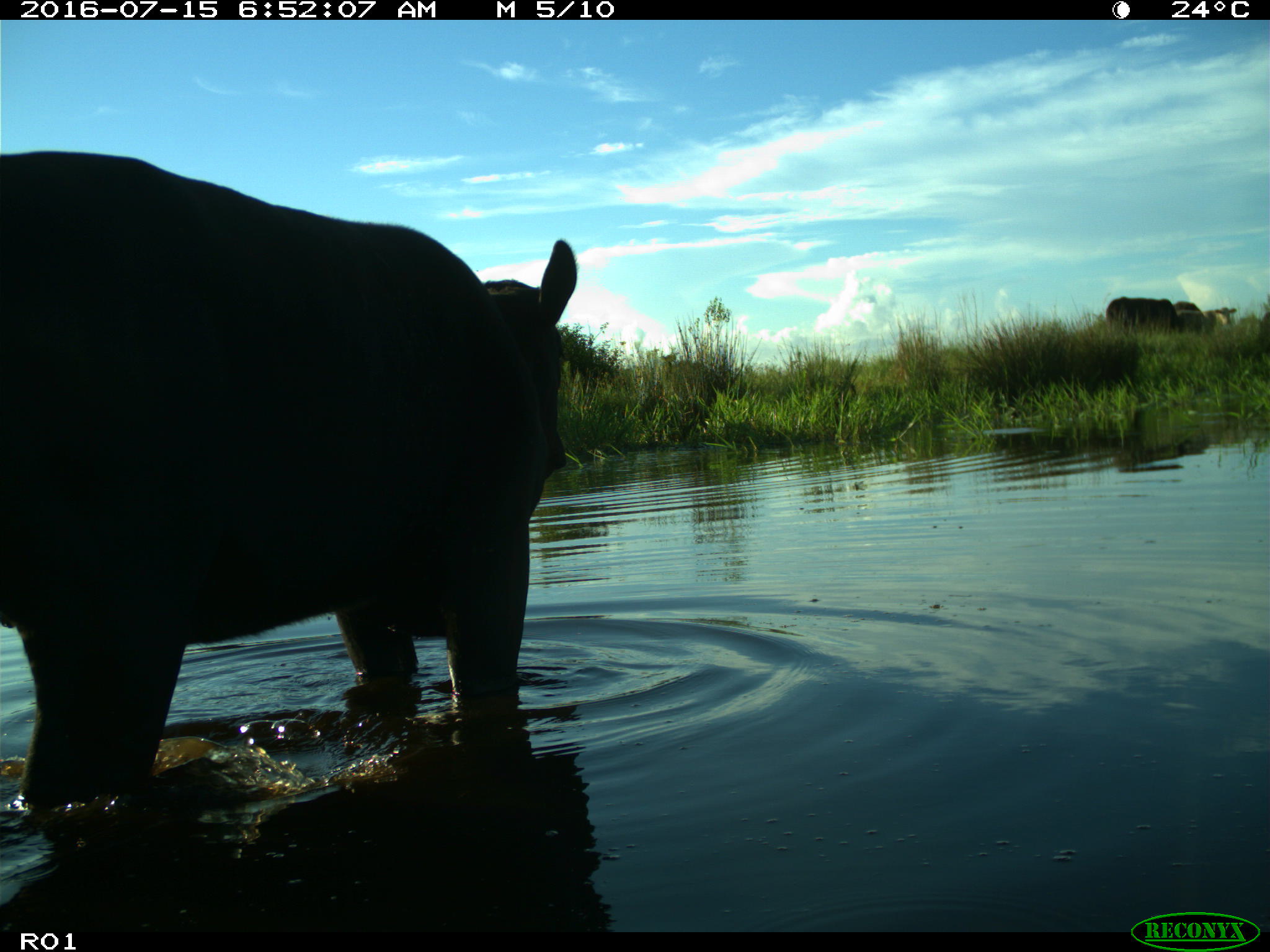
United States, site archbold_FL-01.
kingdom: Animalia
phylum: Chordata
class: Mammalia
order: Artiodactyla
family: Bovidae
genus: Bos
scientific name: Bos taurus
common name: domestic cow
Bos taurus (domestic cow).